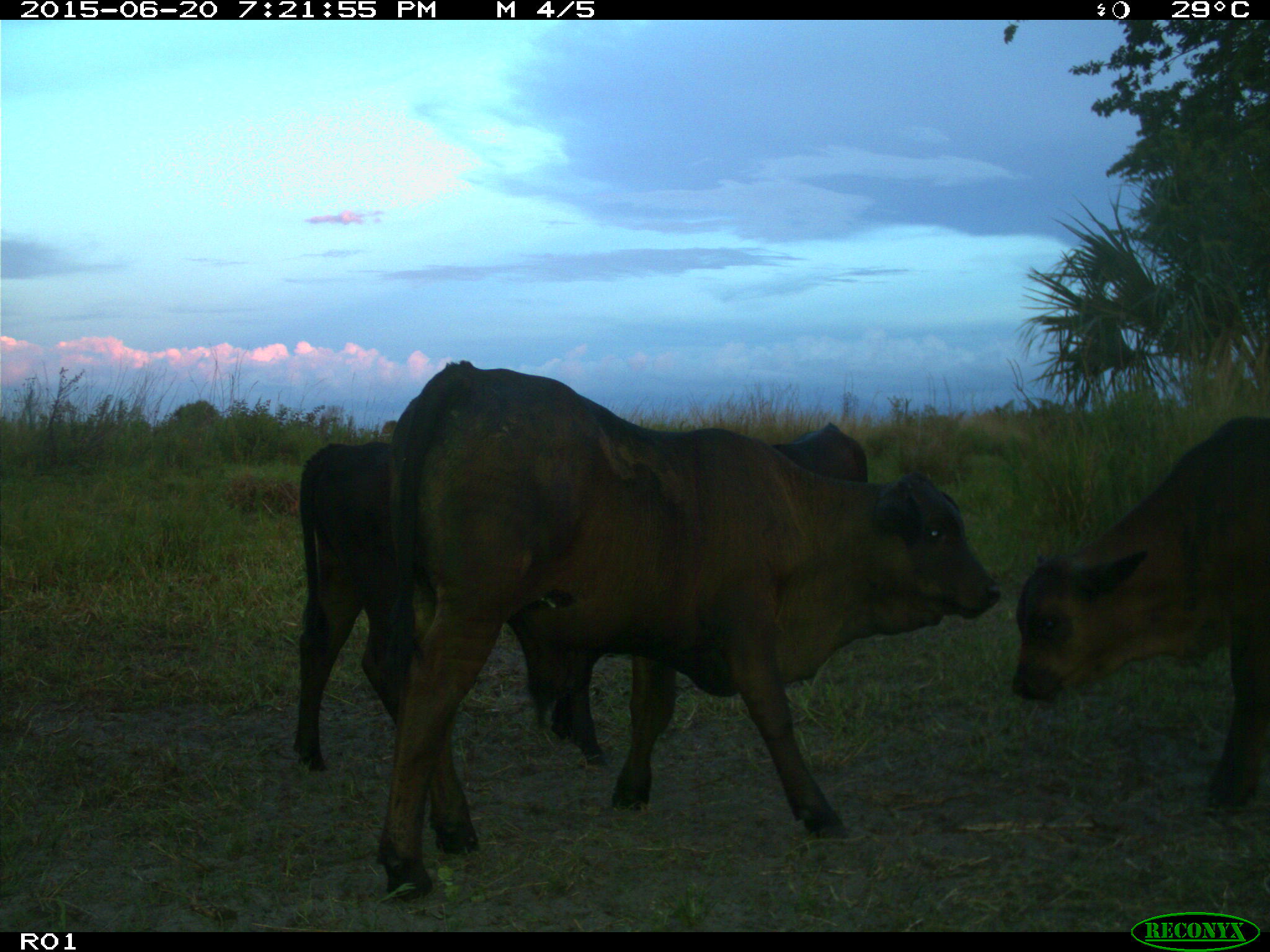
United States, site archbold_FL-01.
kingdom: Animalia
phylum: Chordata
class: Mammalia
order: Artiodactyla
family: Bovidae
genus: Bos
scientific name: Bos taurus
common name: domestic cow